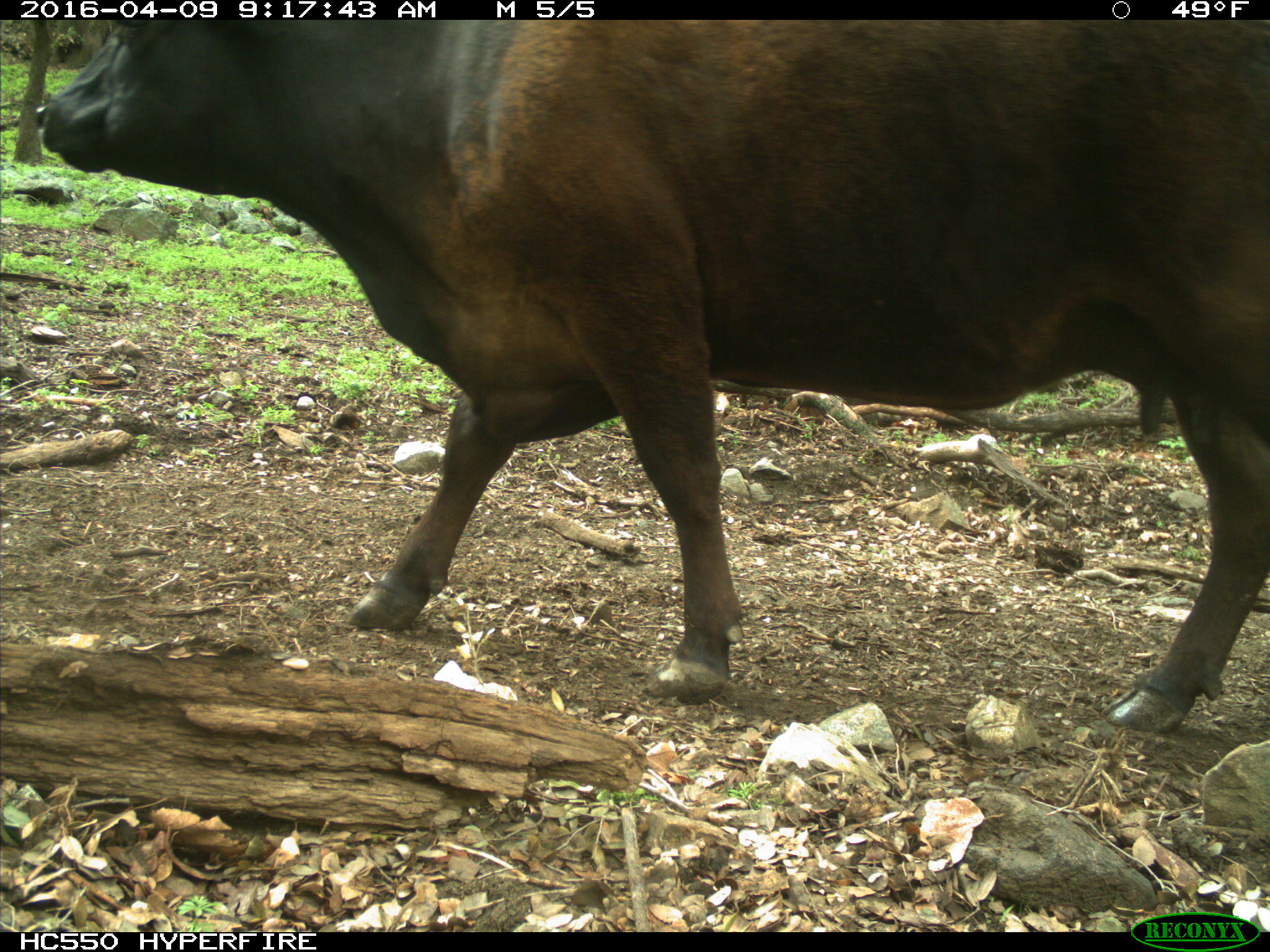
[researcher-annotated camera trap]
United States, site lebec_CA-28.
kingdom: Animalia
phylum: Chordata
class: Mammalia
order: Artiodactyla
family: Bovidae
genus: Bos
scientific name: Bos taurus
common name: domestic cow